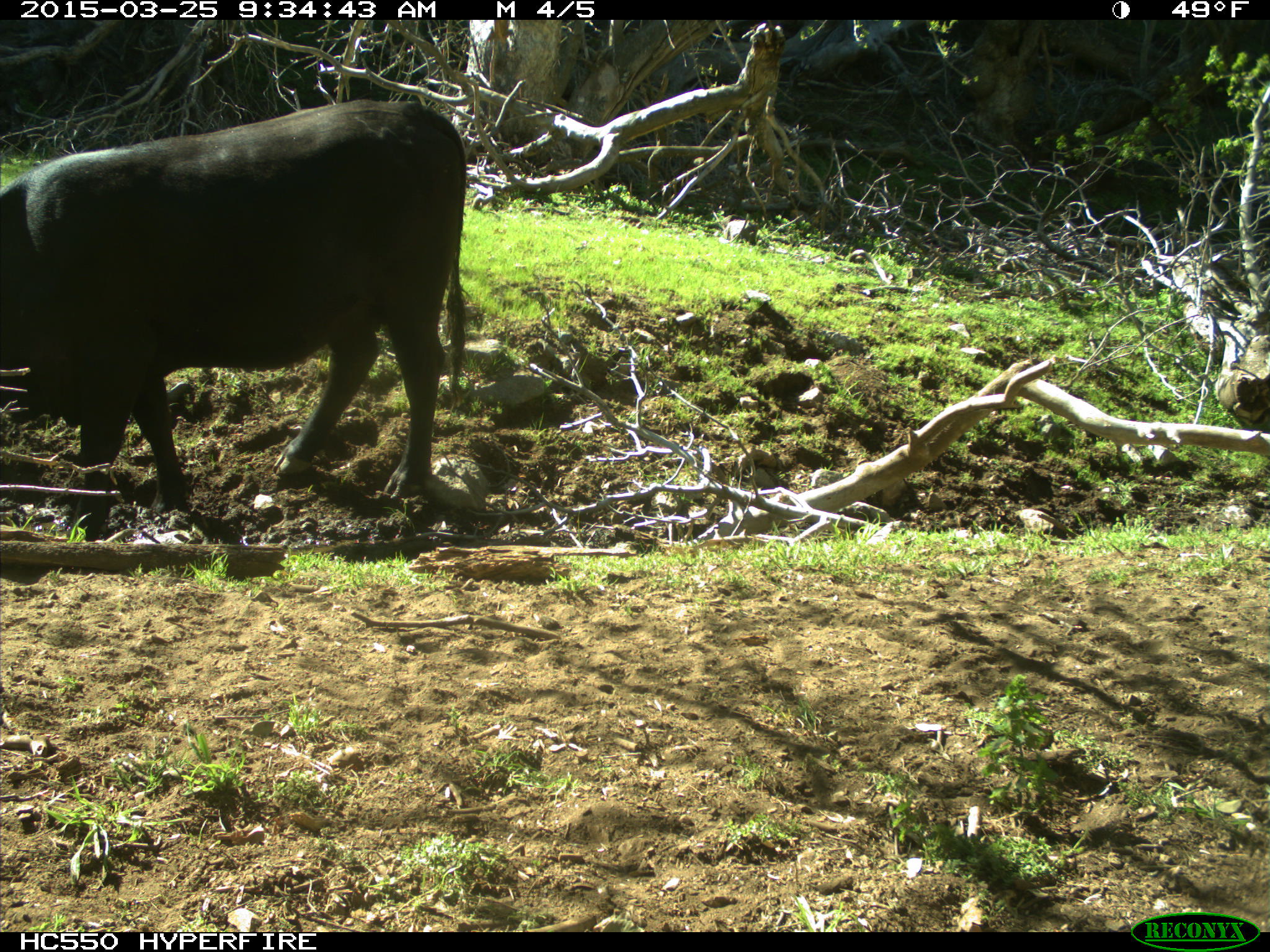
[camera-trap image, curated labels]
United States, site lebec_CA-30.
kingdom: Animalia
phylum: Chordata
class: Mammalia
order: Artiodactyla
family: Bovidae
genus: Bos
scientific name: Bos taurus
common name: domestic cow